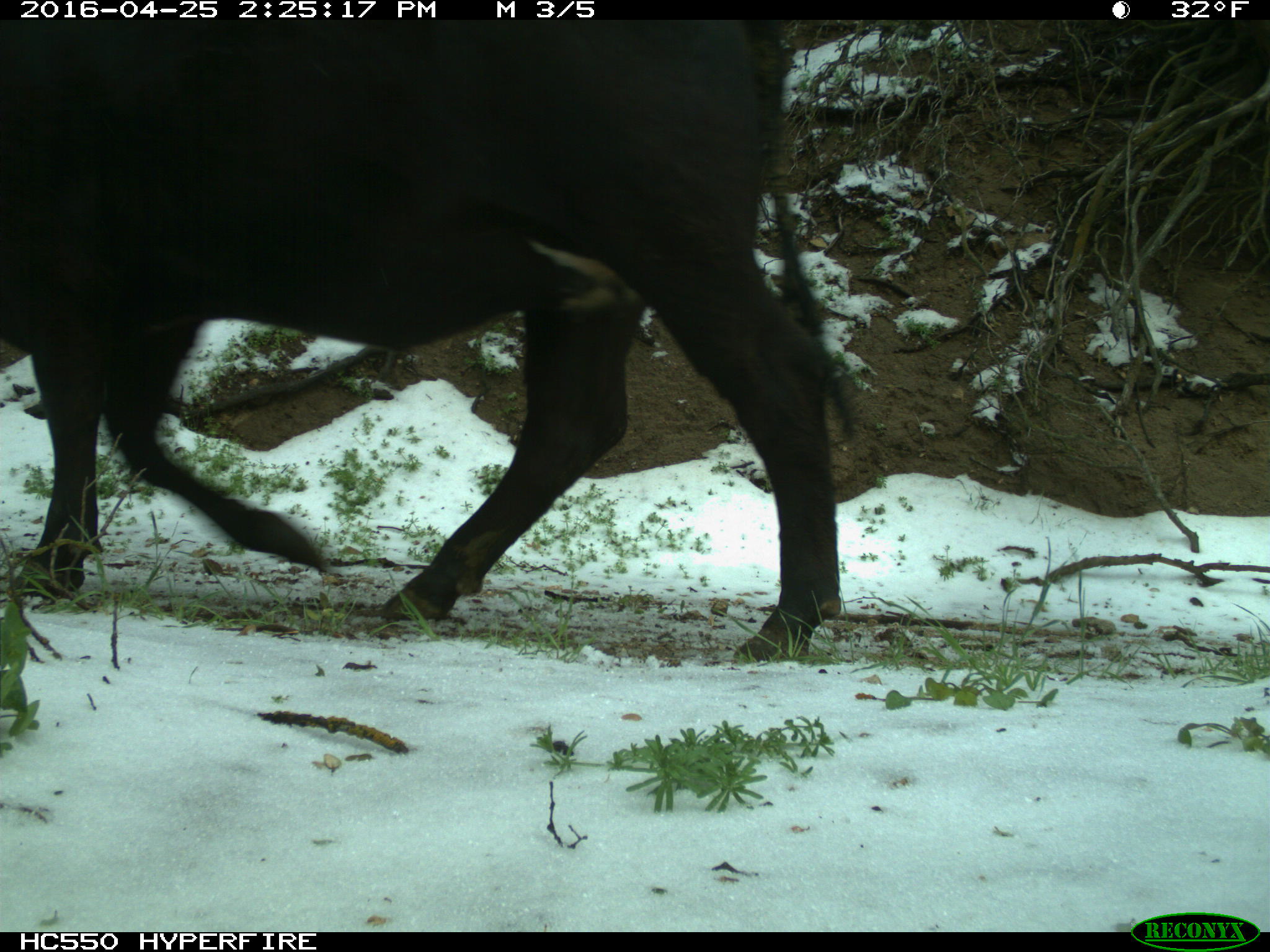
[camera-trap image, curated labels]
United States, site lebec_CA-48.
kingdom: Animalia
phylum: Chordata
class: Mammalia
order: Artiodactyla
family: Bovidae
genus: Bos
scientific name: Bos taurus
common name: domestic cow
Bos taurus (domestic cow).